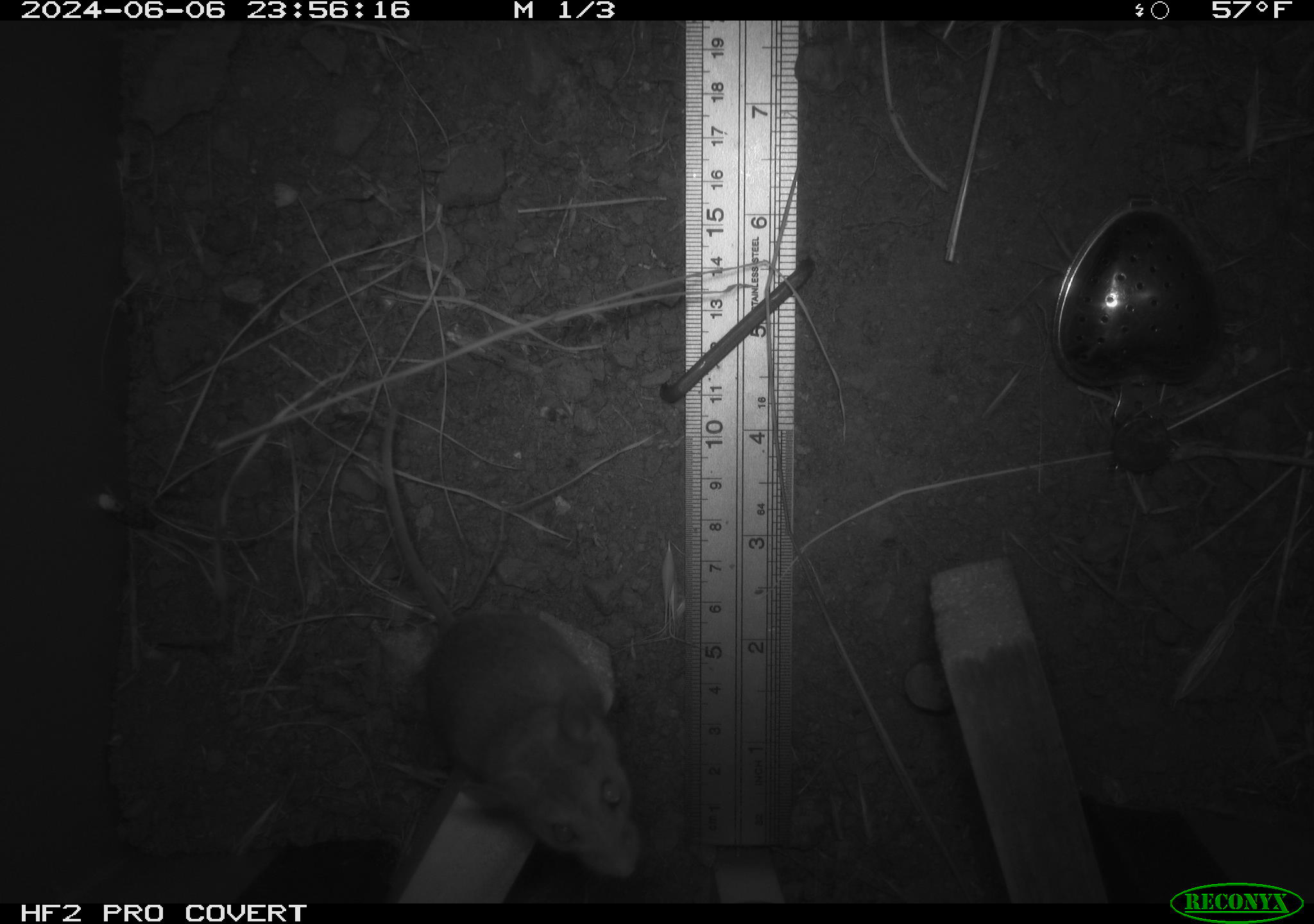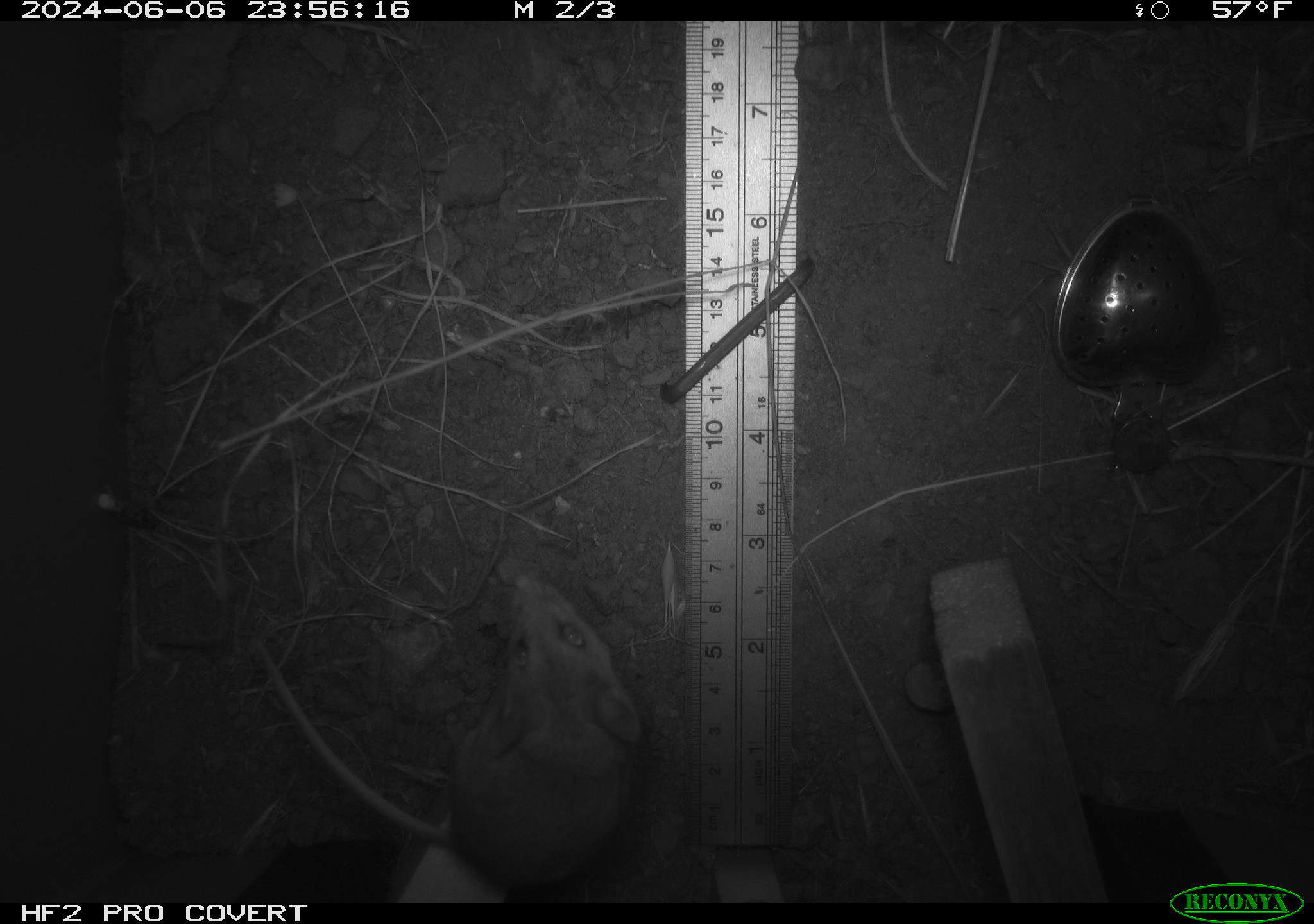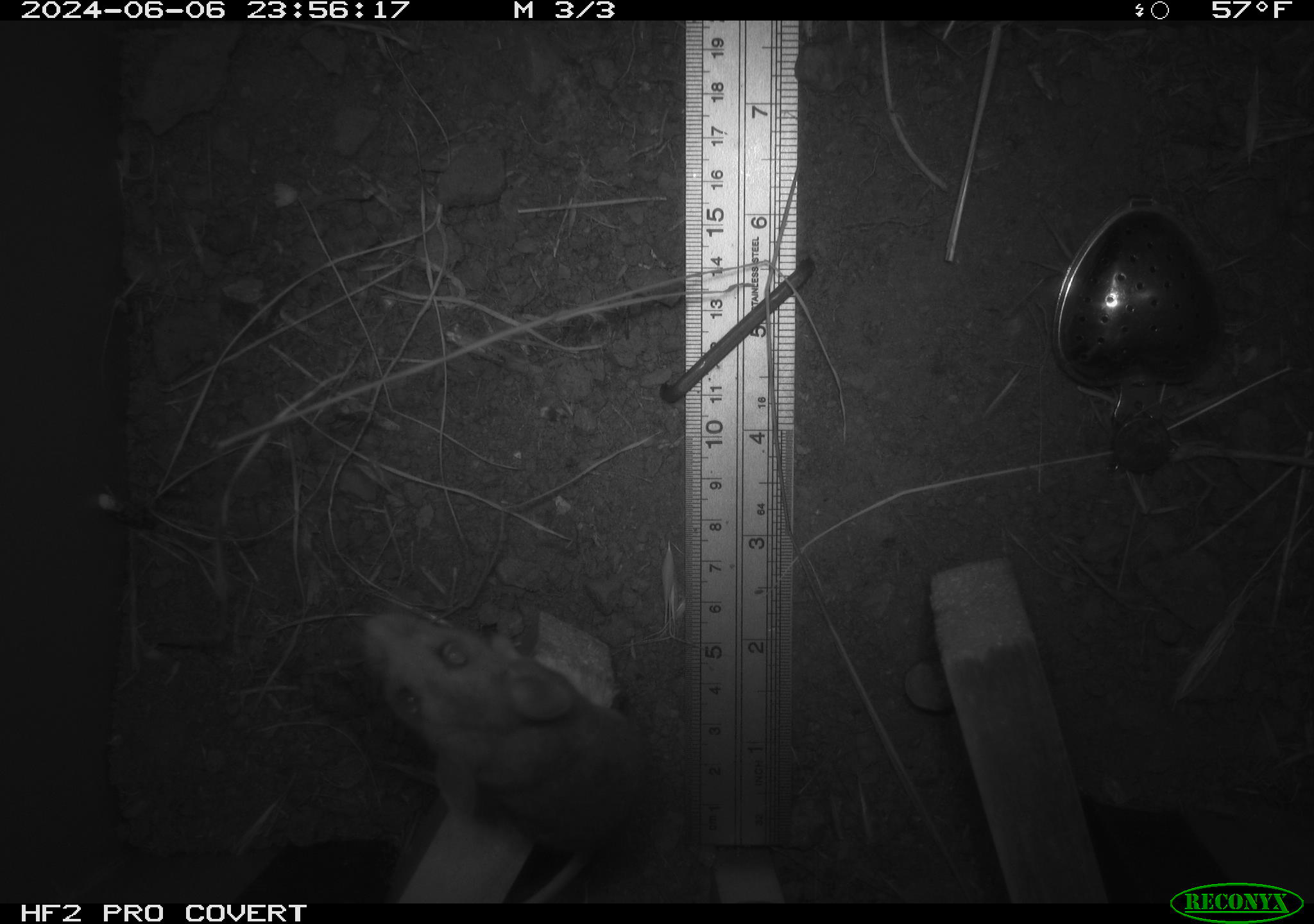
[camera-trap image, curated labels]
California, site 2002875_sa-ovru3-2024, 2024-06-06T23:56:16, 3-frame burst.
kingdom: Animalia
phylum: Chordata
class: Mammalia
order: Rodentia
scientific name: Rodentia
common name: rodent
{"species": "rodent (Rodentia)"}